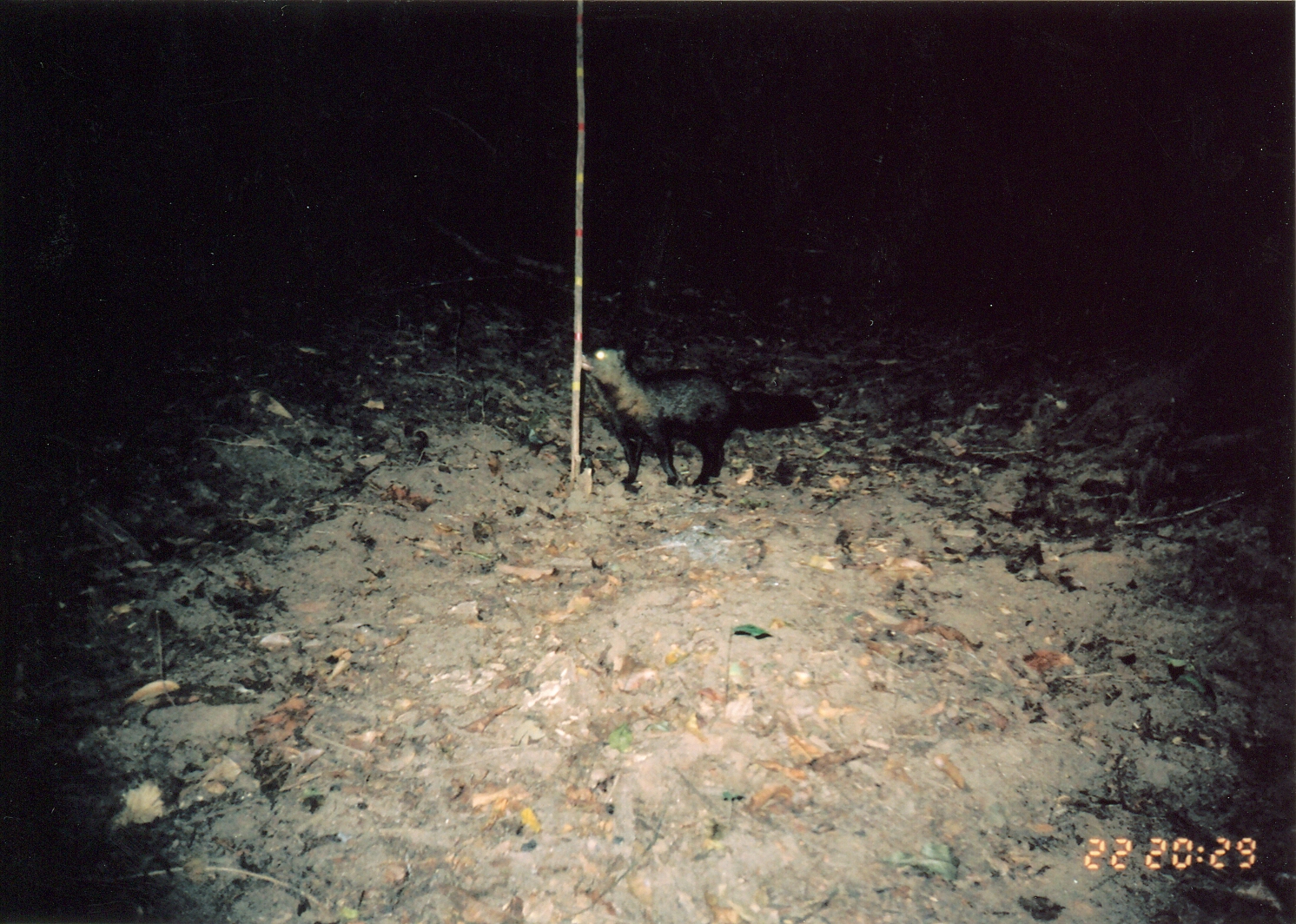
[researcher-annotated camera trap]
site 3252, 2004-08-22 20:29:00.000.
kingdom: Animalia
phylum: Chordata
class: Mammalia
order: Carnivora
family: Herpestidae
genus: Bdeogale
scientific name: Bdeogale crassicauda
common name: bushy-tailed mongoose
Bdeogale crassicauda (bushy-tailed mongoose), count 1.